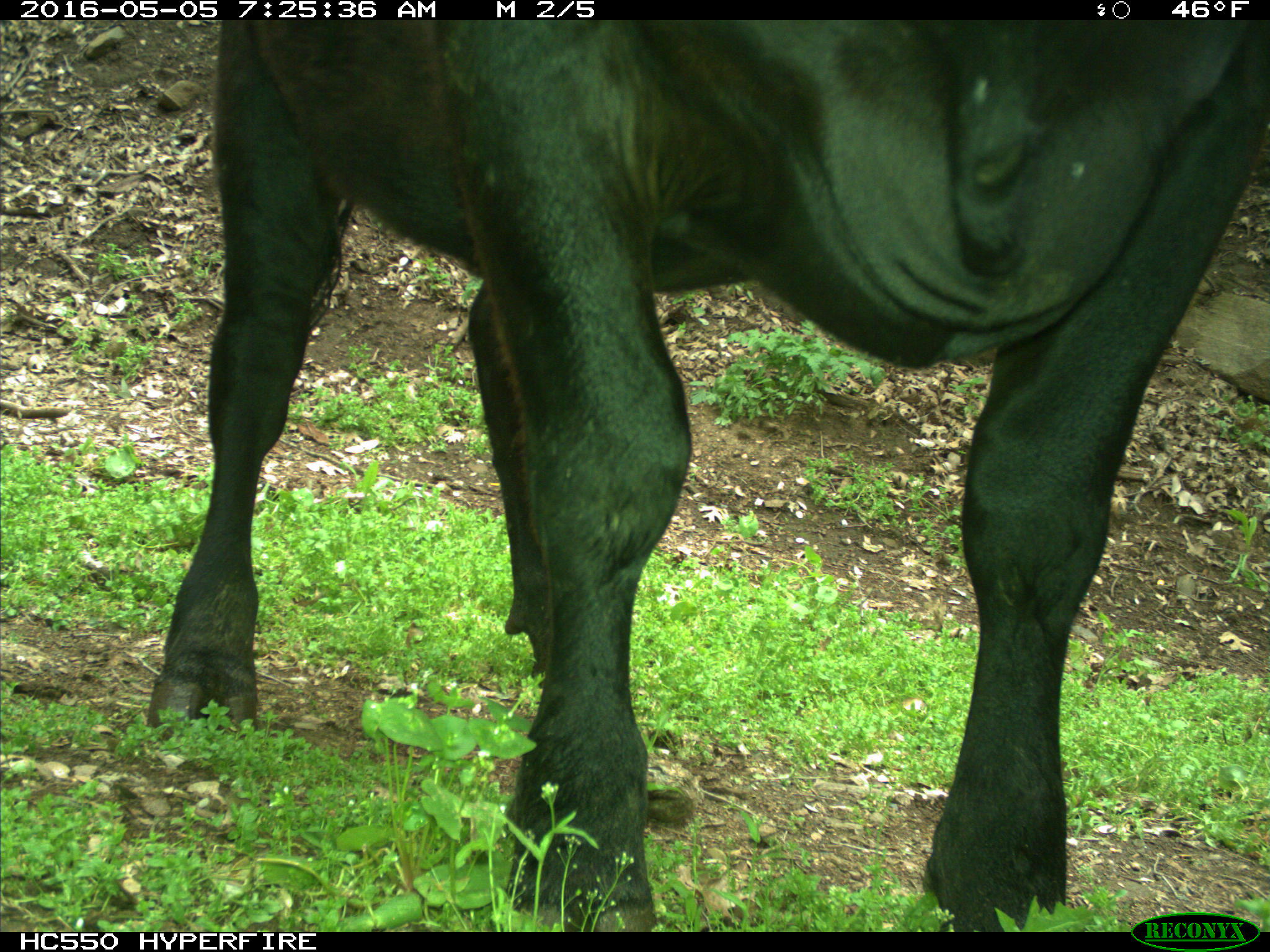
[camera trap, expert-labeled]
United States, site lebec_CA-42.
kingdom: Animalia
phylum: Chordata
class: Mammalia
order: Artiodactyla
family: Bovidae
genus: Bos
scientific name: Bos taurus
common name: domestic cow